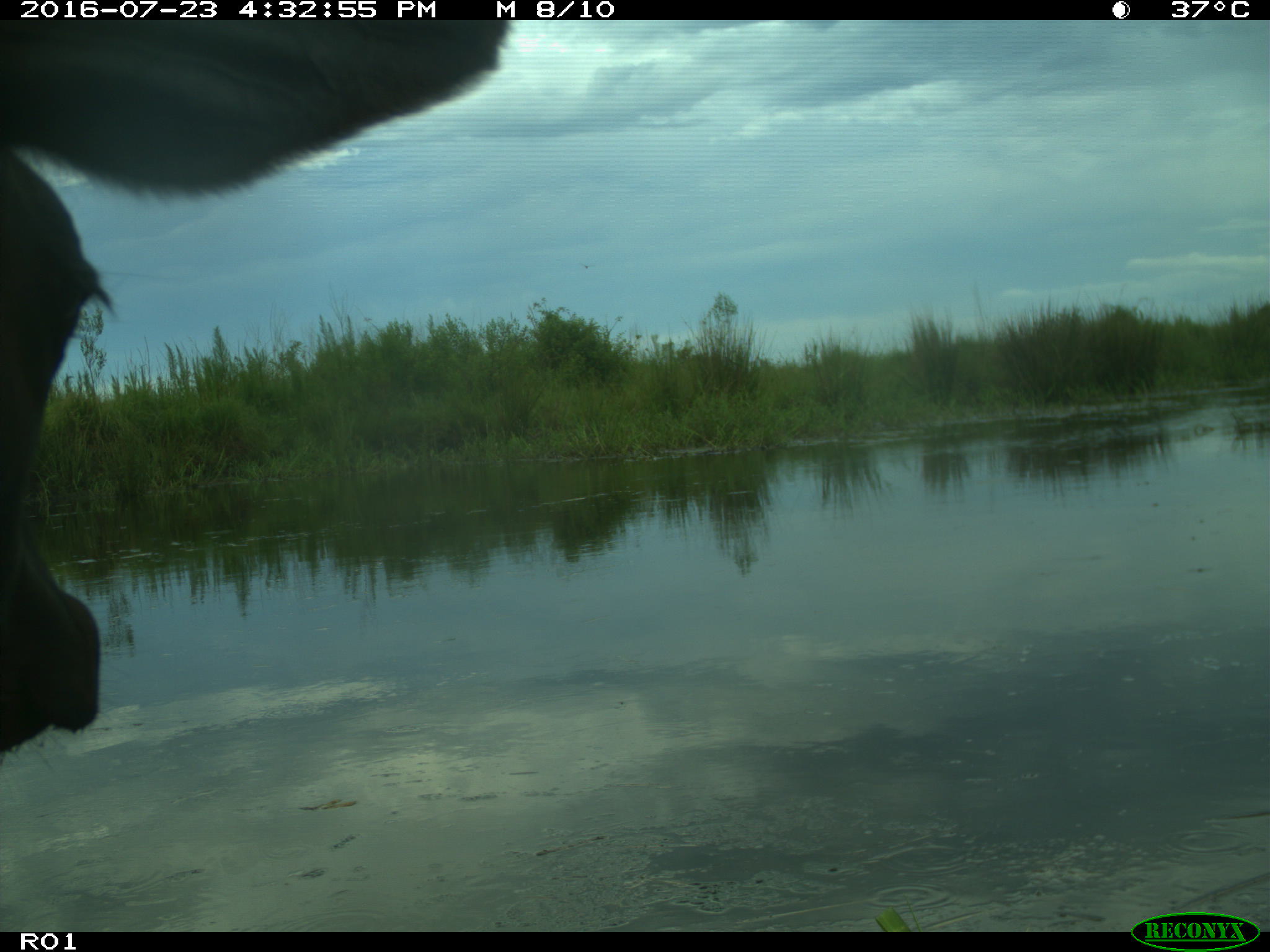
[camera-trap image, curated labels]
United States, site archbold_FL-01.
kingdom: Animalia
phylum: Chordata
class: Mammalia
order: Artiodactyla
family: Bovidae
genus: Bos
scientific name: Bos taurus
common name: domestic cow